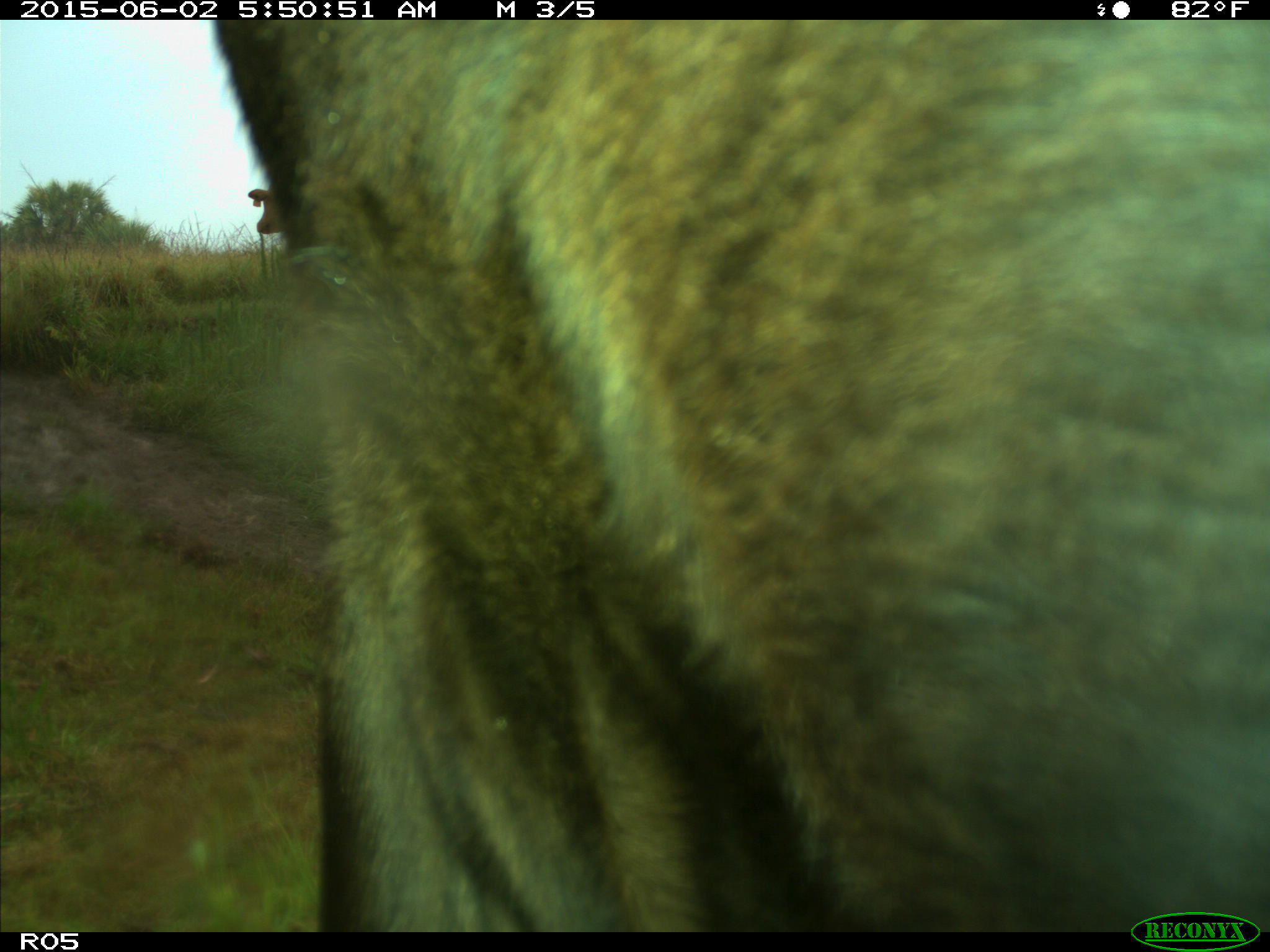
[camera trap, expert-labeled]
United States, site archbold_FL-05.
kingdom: Animalia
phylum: Chordata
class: Mammalia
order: Artiodactyla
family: Bovidae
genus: Bos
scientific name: Bos taurus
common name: domestic cow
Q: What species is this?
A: Bos taurus (domestic cow).